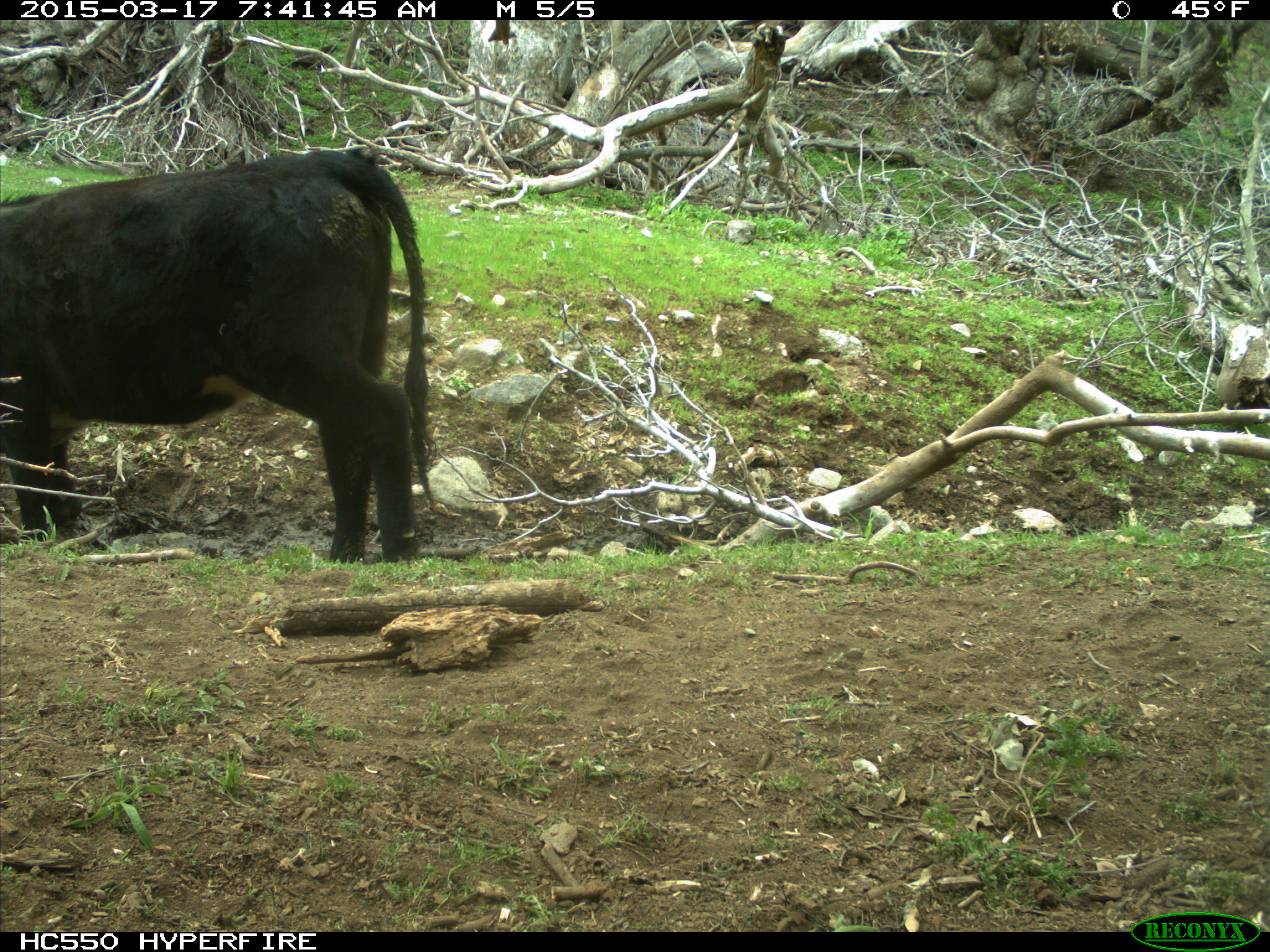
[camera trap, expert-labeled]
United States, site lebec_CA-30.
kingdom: Animalia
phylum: Chordata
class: Mammalia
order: Artiodactyla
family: Bovidae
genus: Bos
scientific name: Bos taurus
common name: domestic cow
Bos taurus (domestic cow).